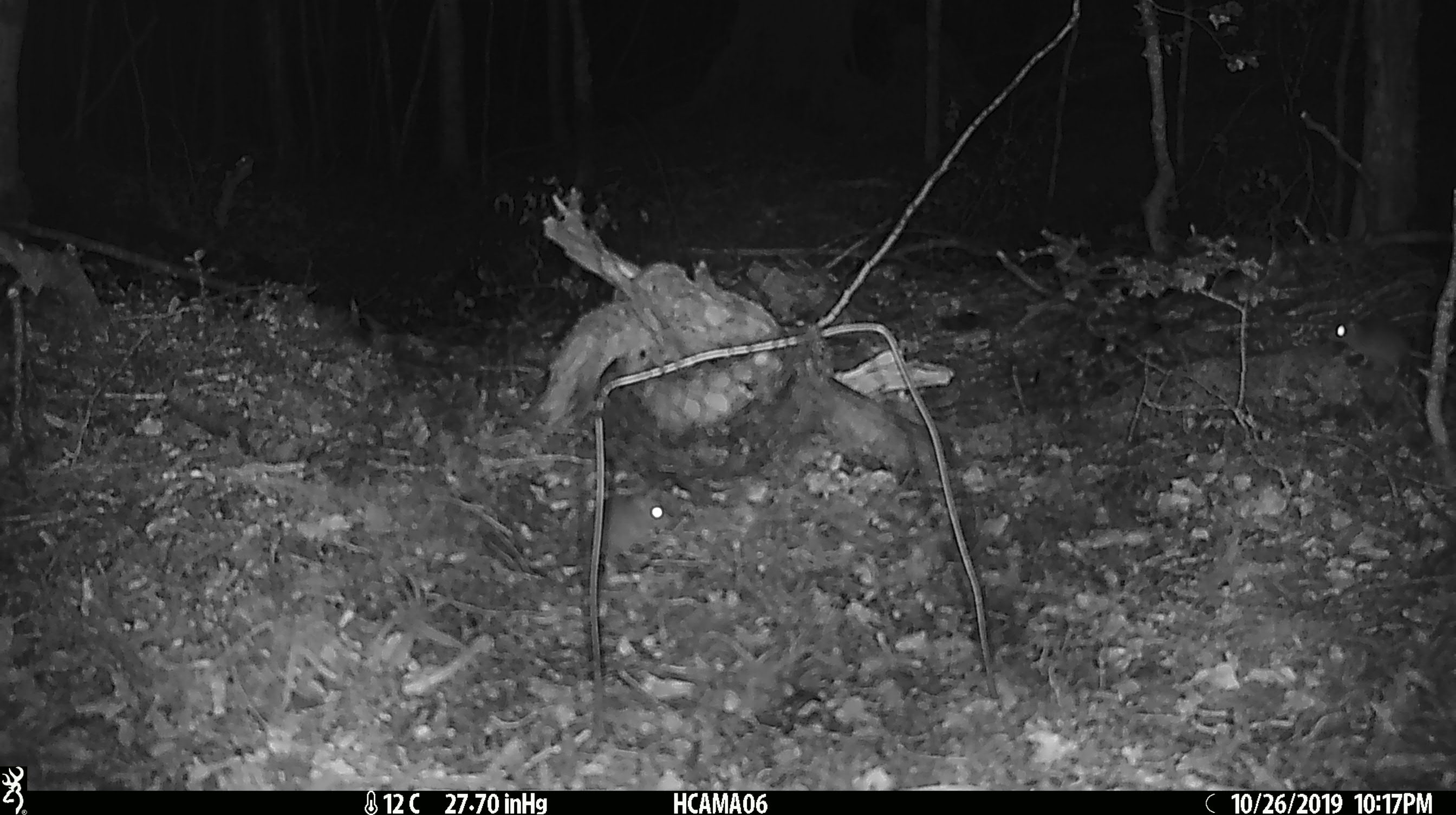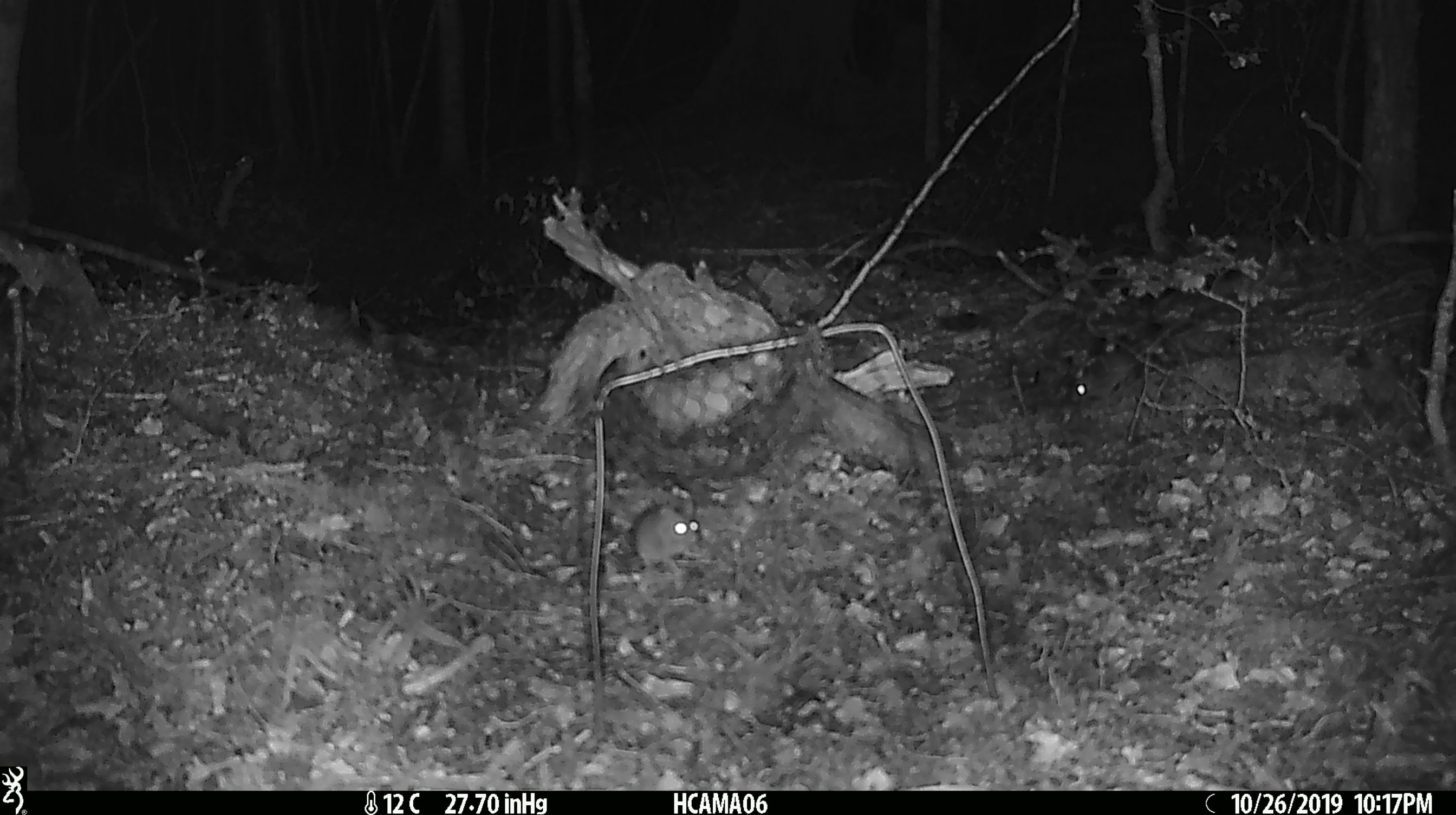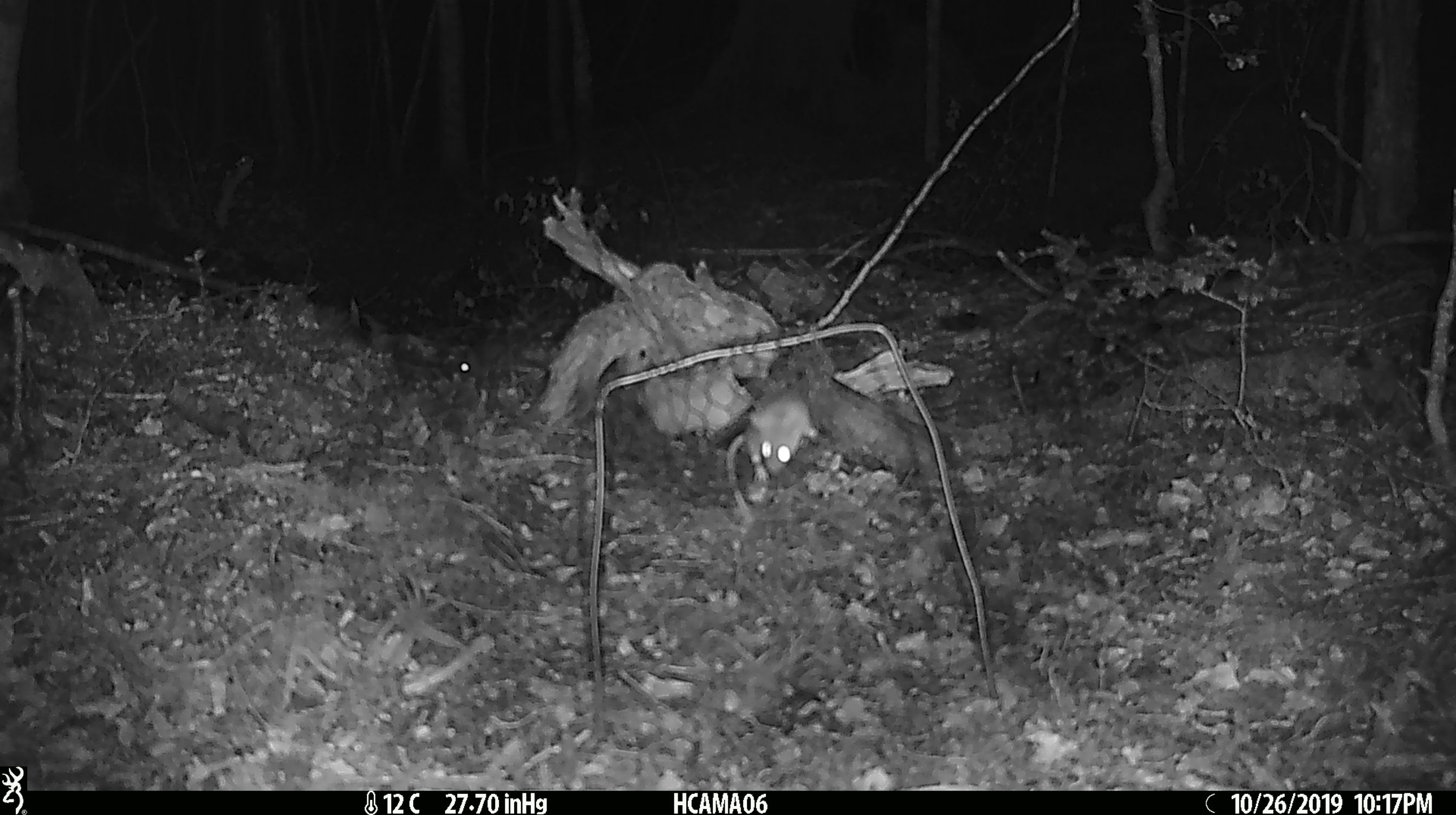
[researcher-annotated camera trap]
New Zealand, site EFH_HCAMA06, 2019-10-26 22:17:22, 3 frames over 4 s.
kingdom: Animalia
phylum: Chordata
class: Mammalia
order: Rodentia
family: Muridae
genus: Mus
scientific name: Mus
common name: mouse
Mouse (Mus).